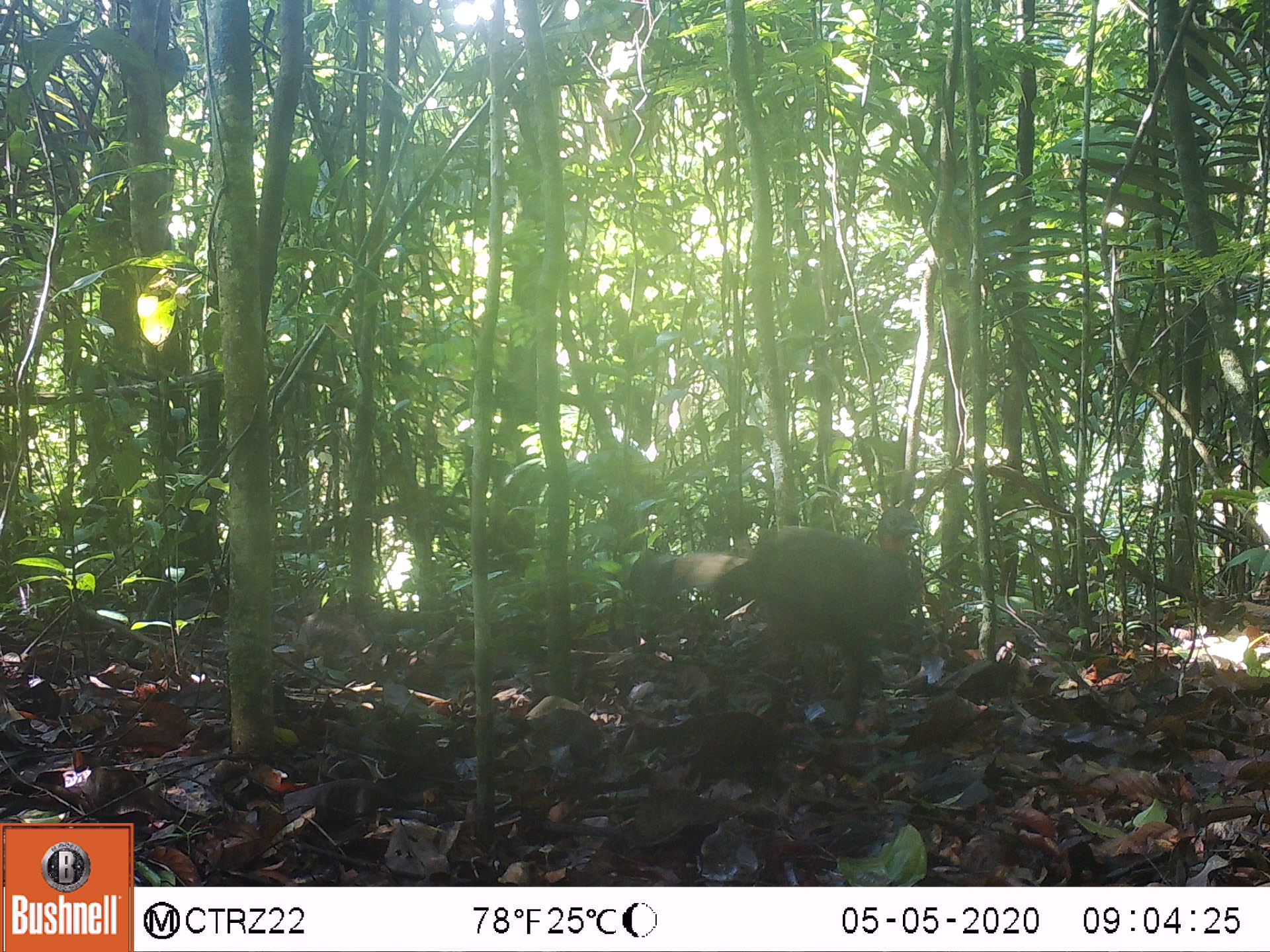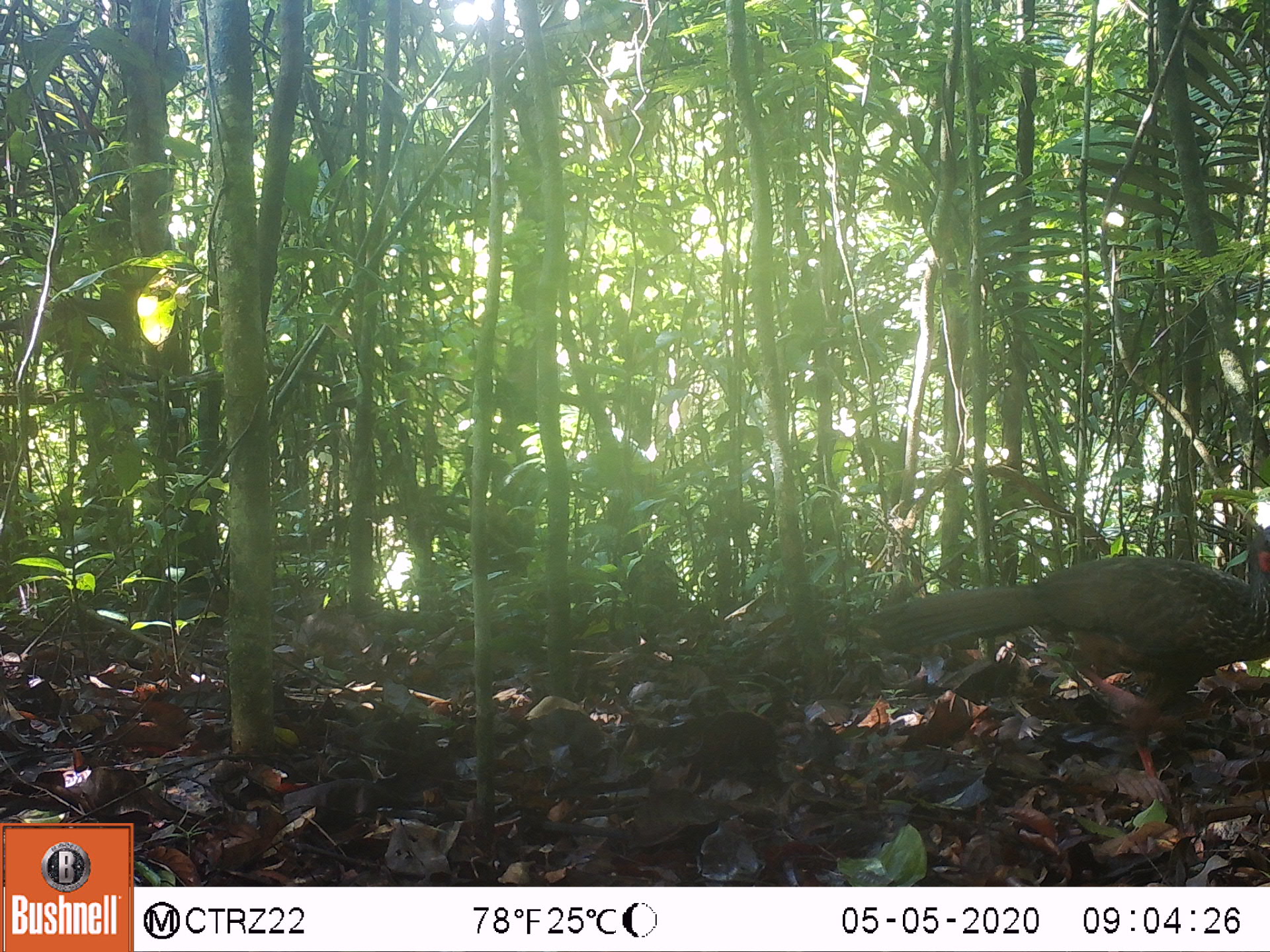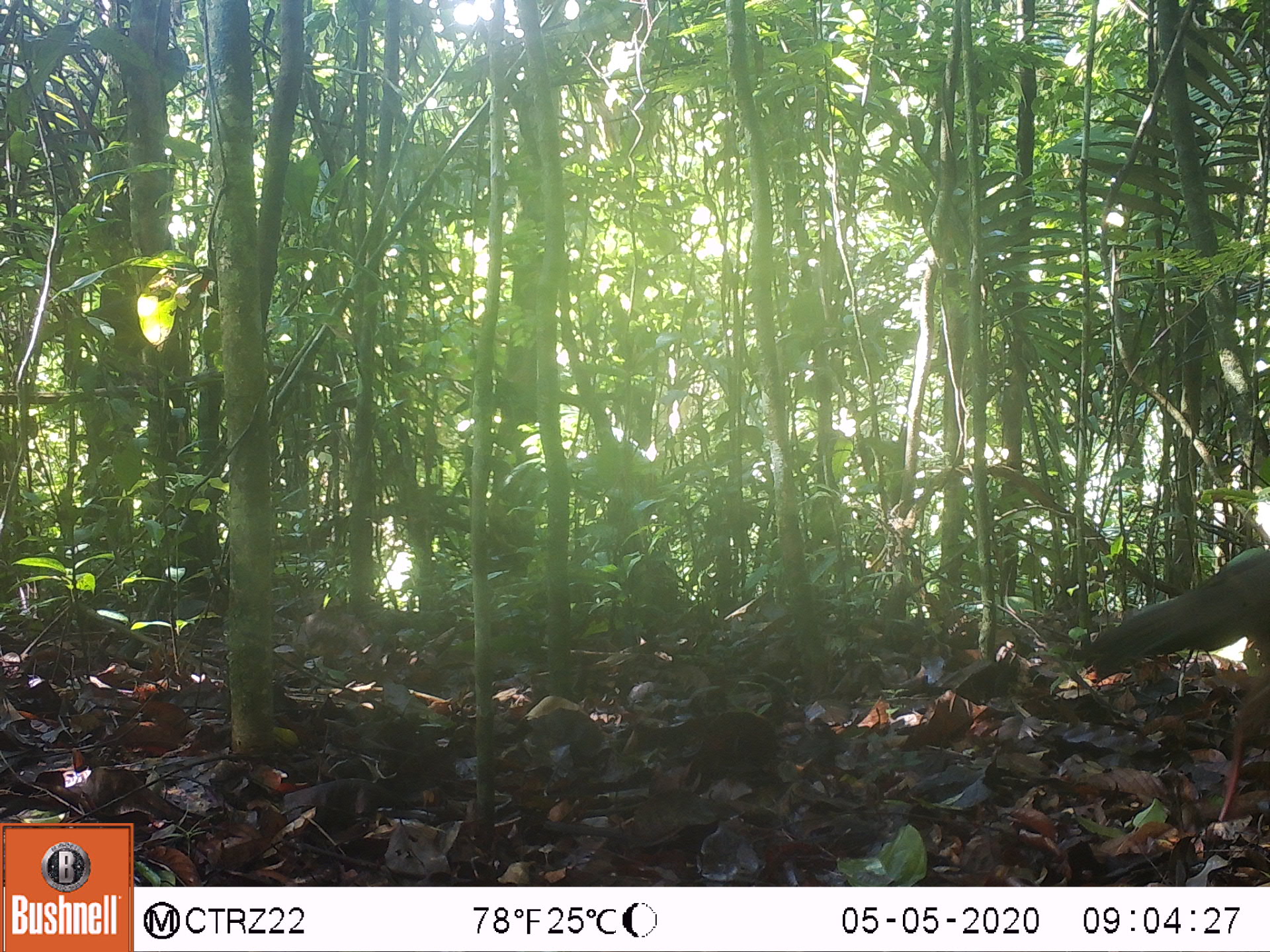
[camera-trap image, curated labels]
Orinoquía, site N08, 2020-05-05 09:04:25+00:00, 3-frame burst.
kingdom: Animalia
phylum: Chordata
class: Aves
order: Galliformes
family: Cracidae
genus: Penelope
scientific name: Penelope jacquacu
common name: spix's guan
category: spixs guan